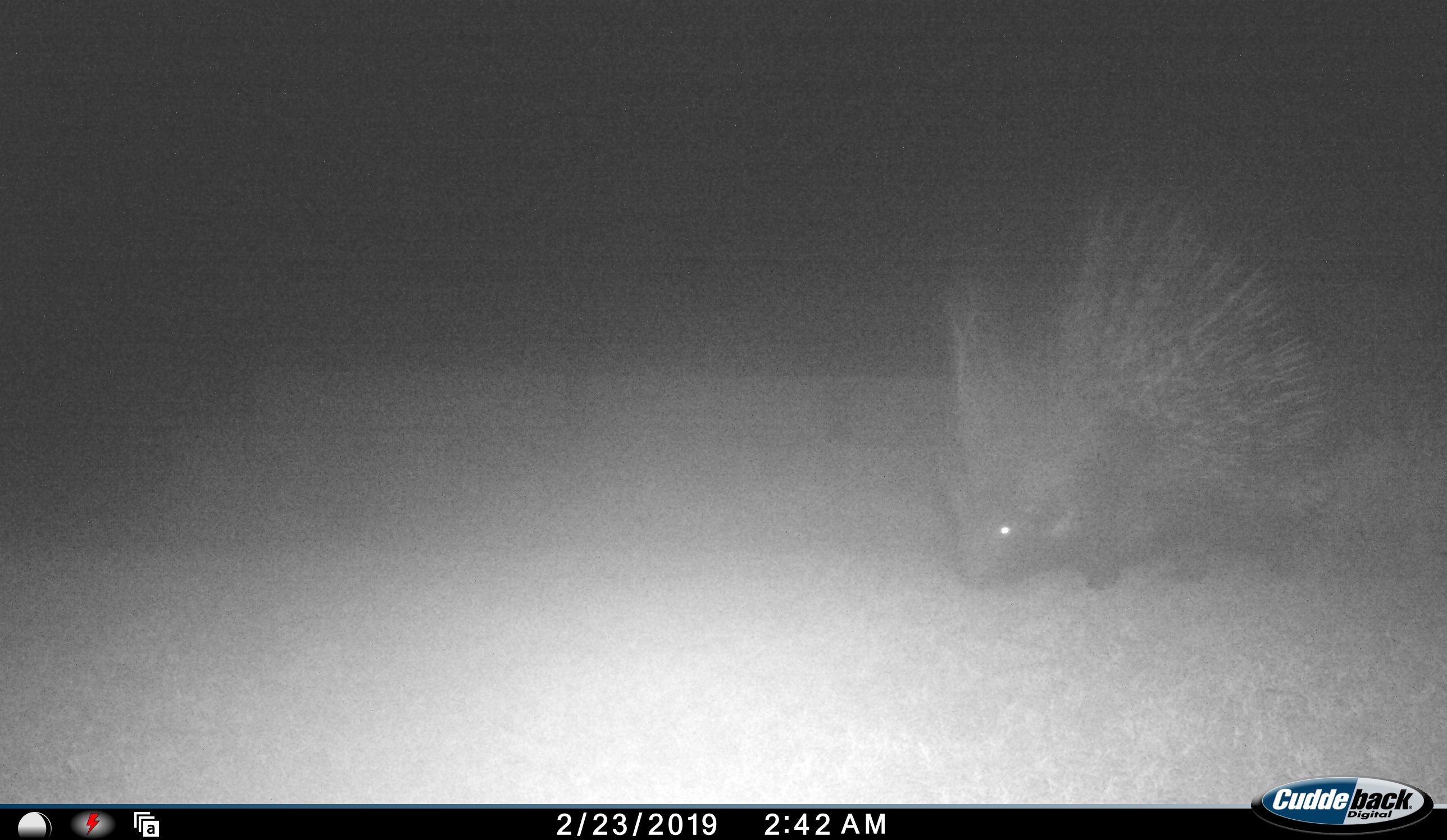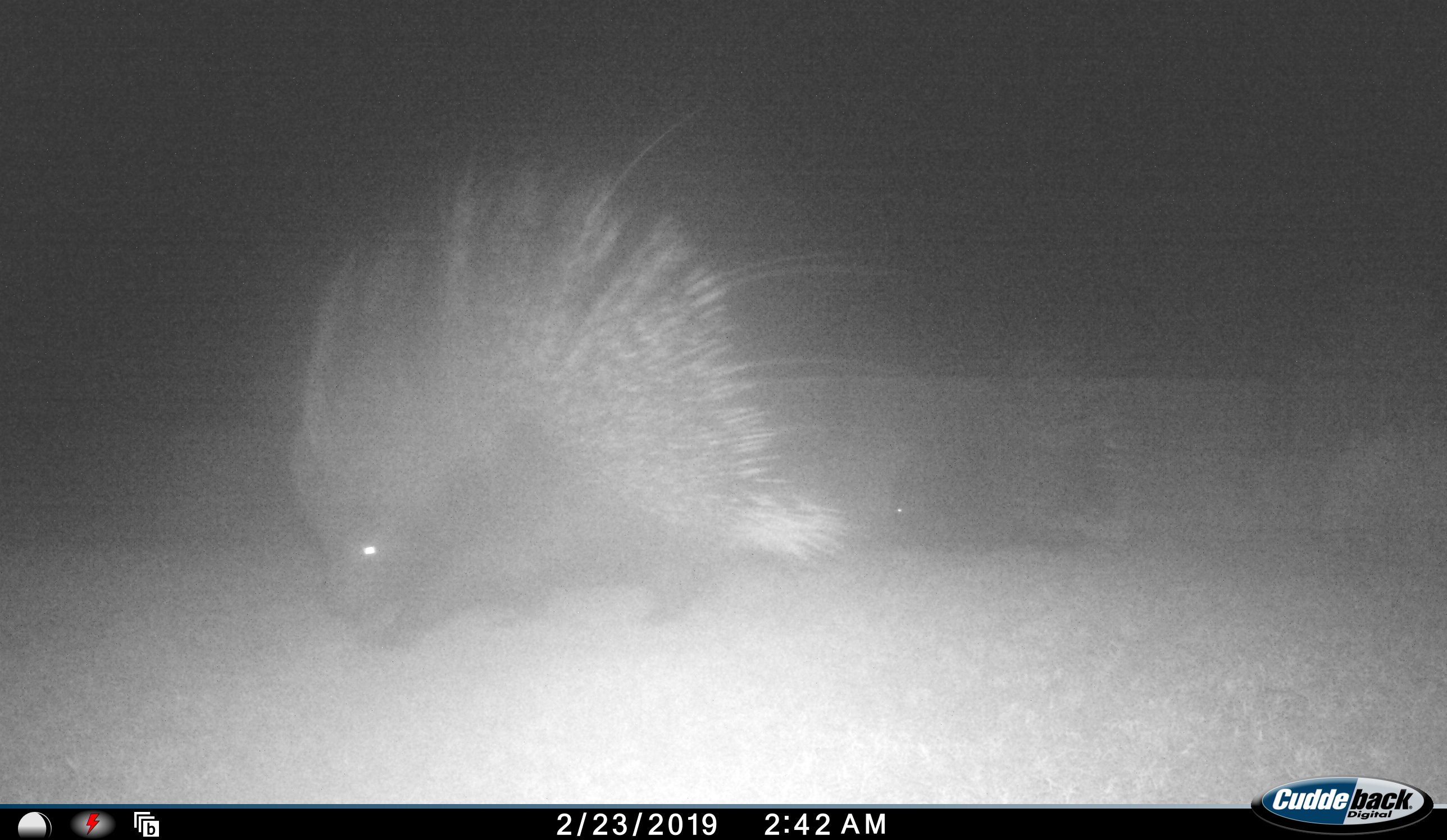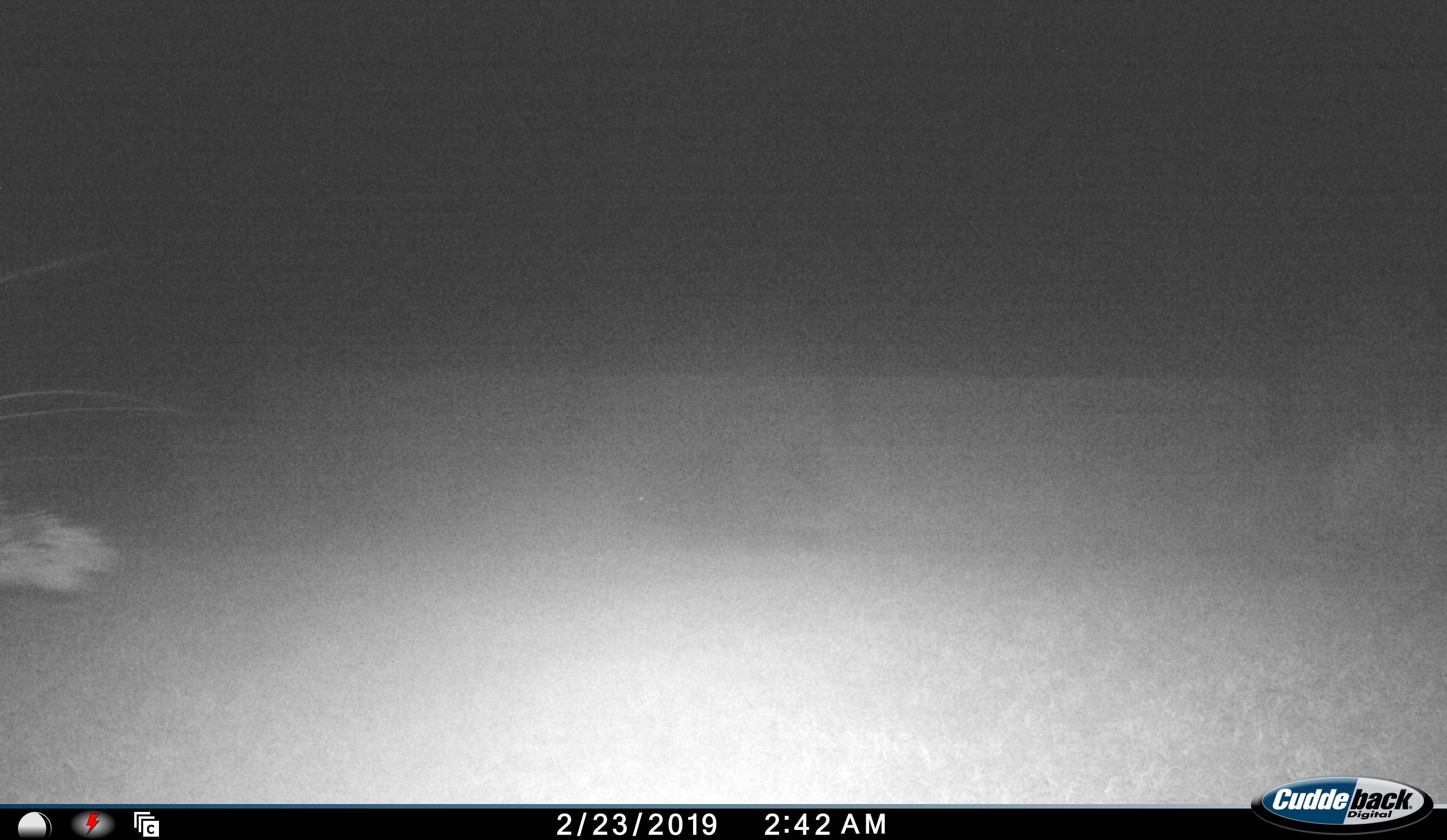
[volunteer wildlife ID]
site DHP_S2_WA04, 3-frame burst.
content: unidentified animal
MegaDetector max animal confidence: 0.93